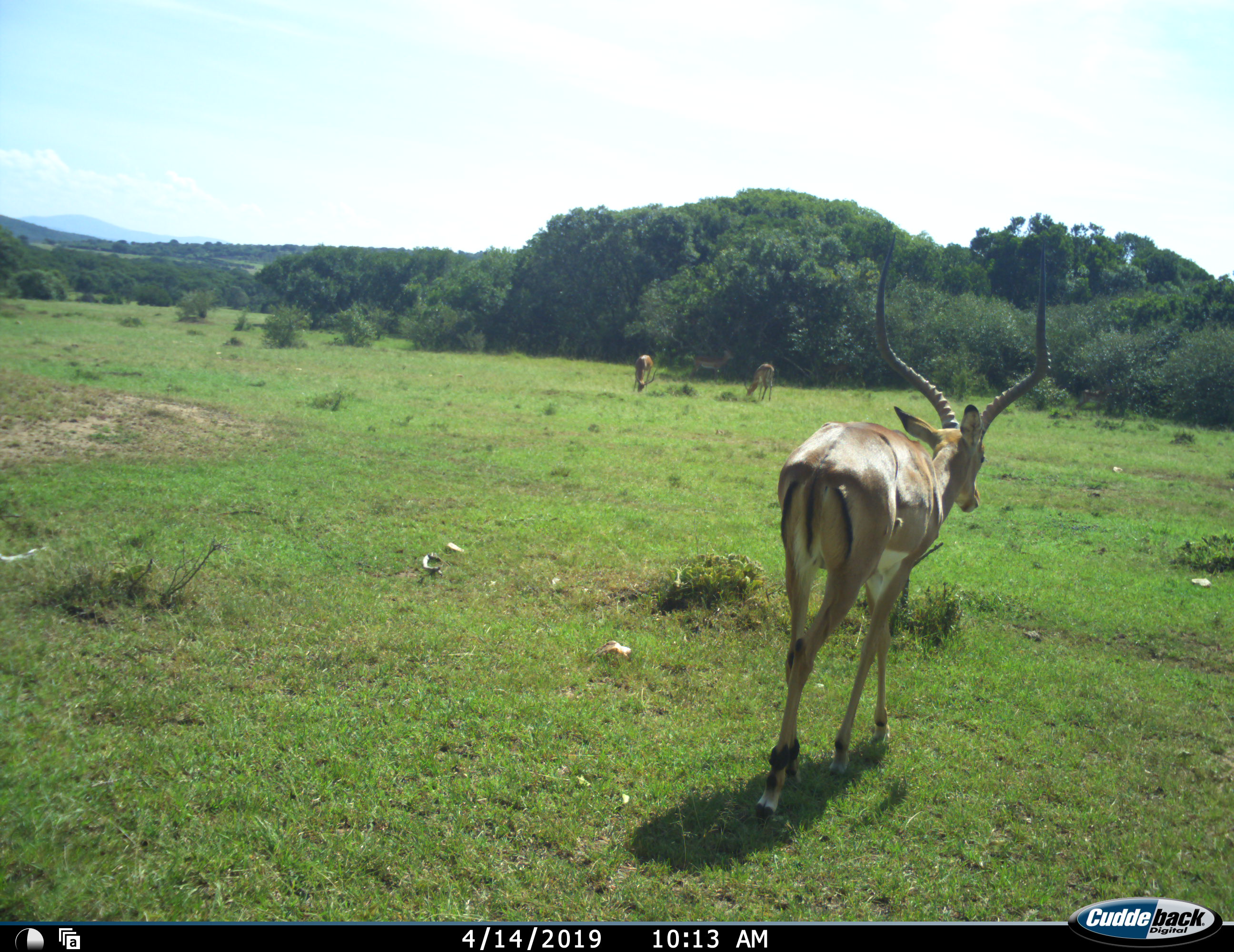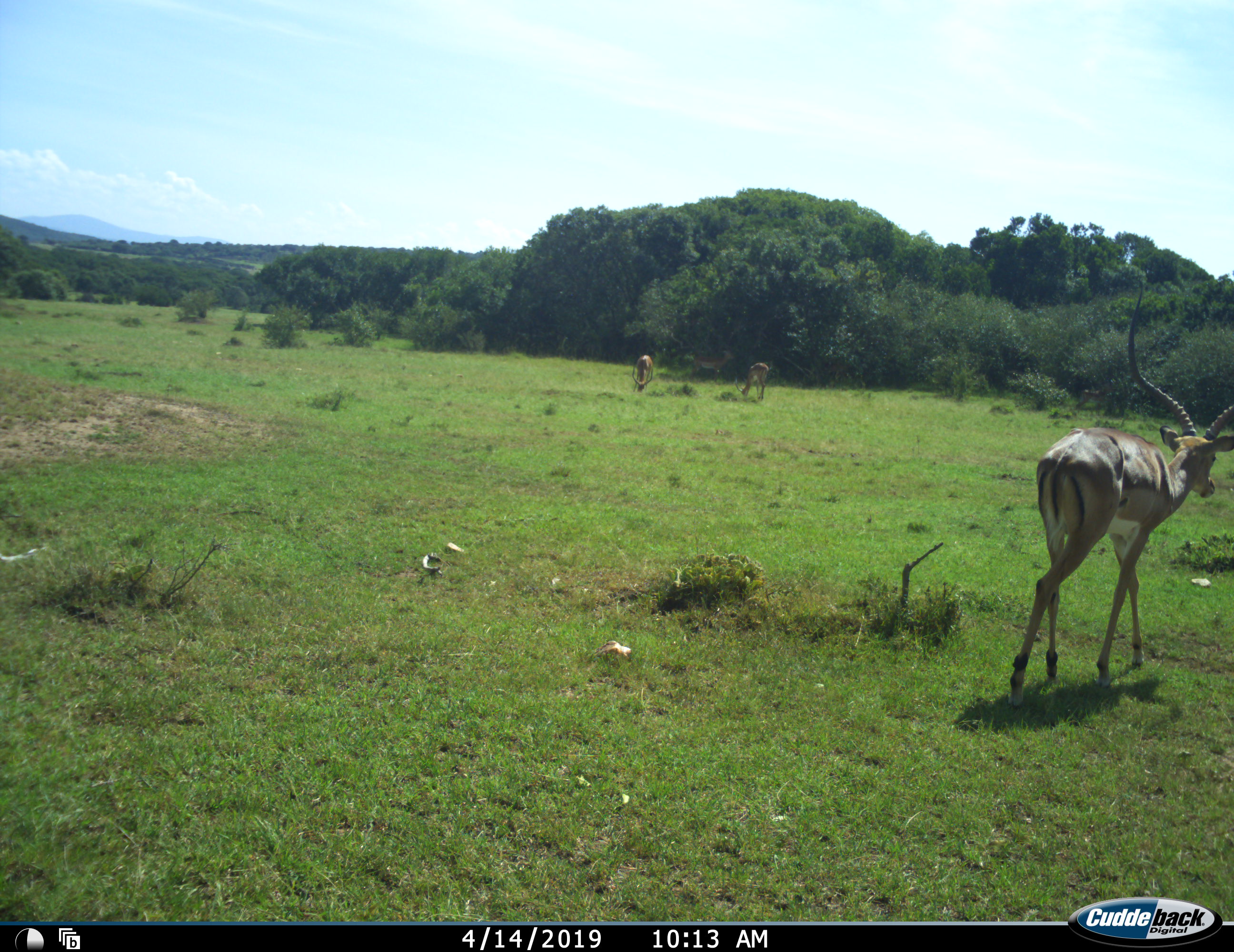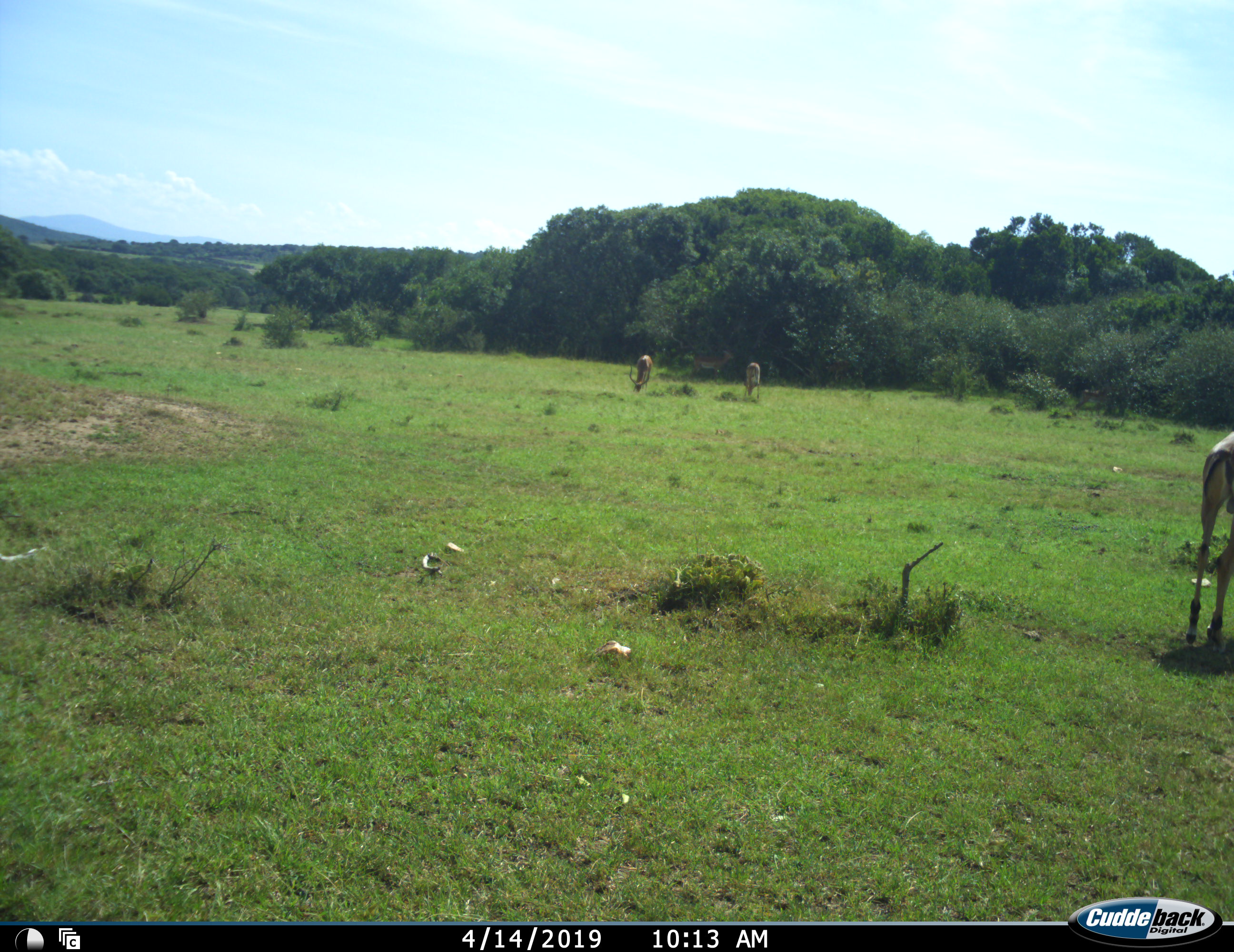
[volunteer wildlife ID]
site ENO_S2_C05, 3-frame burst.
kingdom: Animalia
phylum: Chordata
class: Mammalia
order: Artiodactyla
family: Bovidae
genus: Aepyceros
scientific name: Aepyceros melampus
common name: impala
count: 3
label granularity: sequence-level